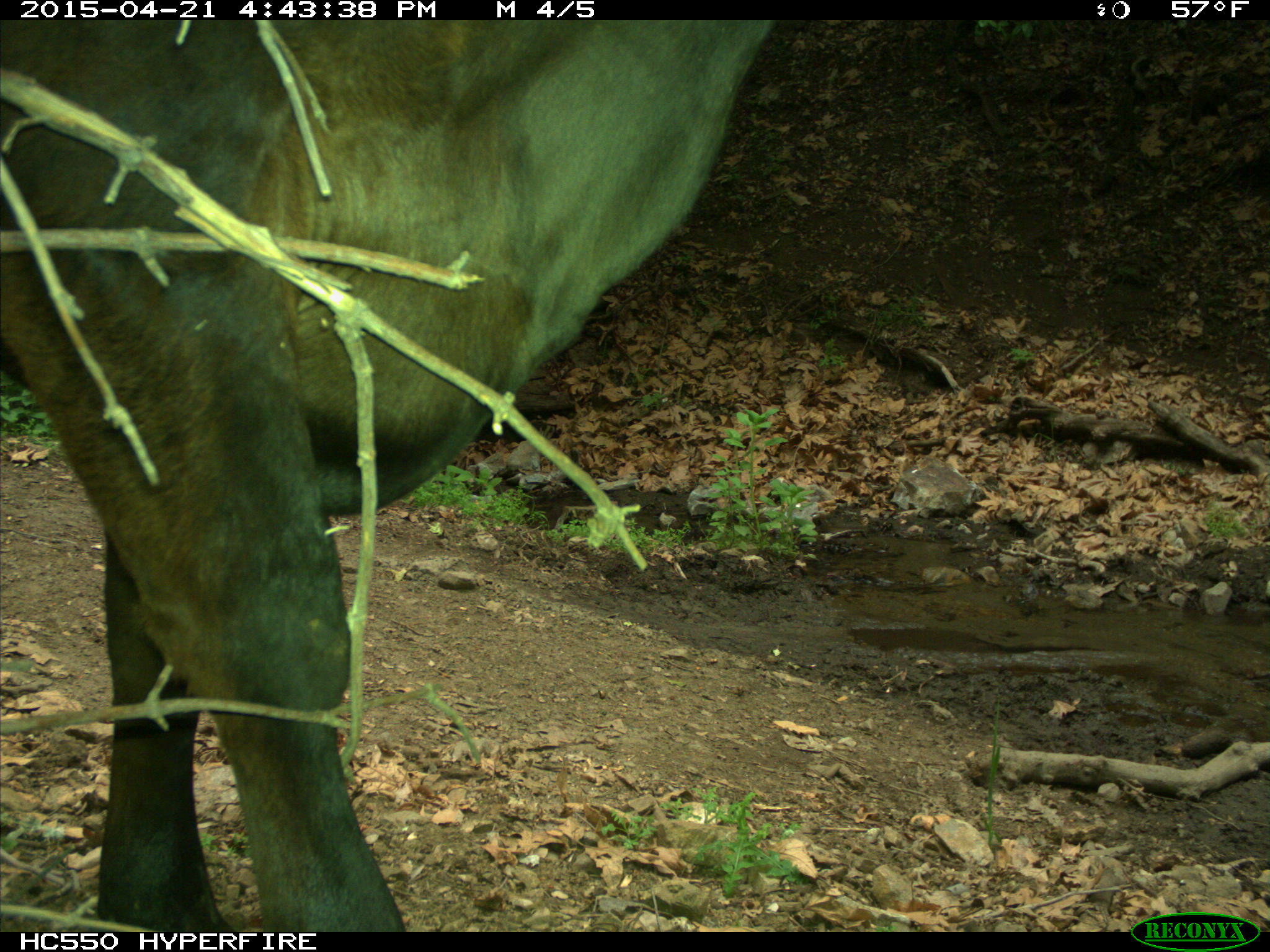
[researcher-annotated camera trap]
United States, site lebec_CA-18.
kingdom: Animalia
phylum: Chordata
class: Mammalia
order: Artiodactyla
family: Bovidae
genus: Bos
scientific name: Bos taurus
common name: domestic cow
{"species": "Bos taurus (domestic cow)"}